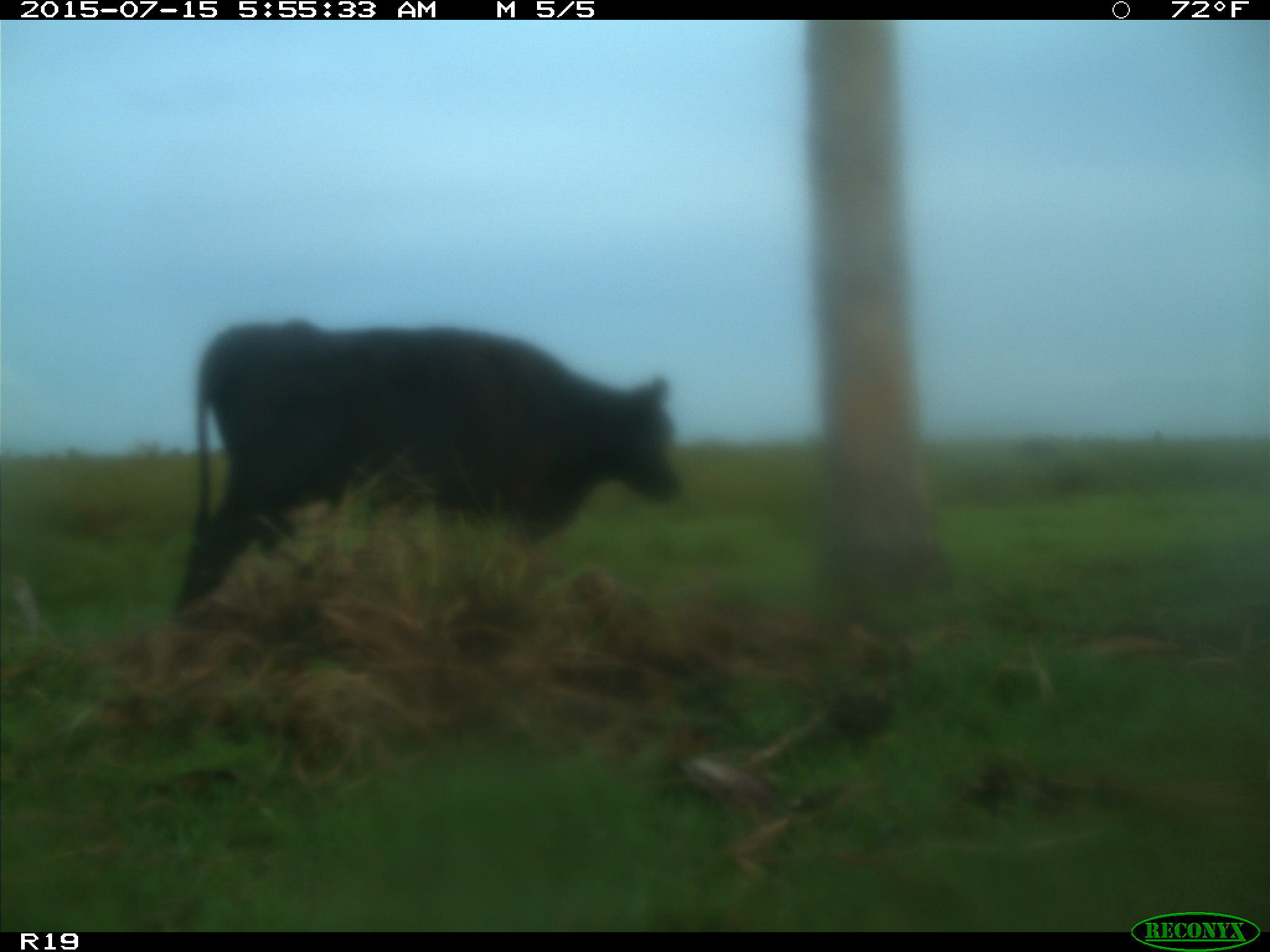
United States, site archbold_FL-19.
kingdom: Animalia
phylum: Chordata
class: Mammalia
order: Artiodactyla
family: Bovidae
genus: Bos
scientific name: Bos taurus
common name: domestic cow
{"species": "Bos taurus (domestic cow)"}